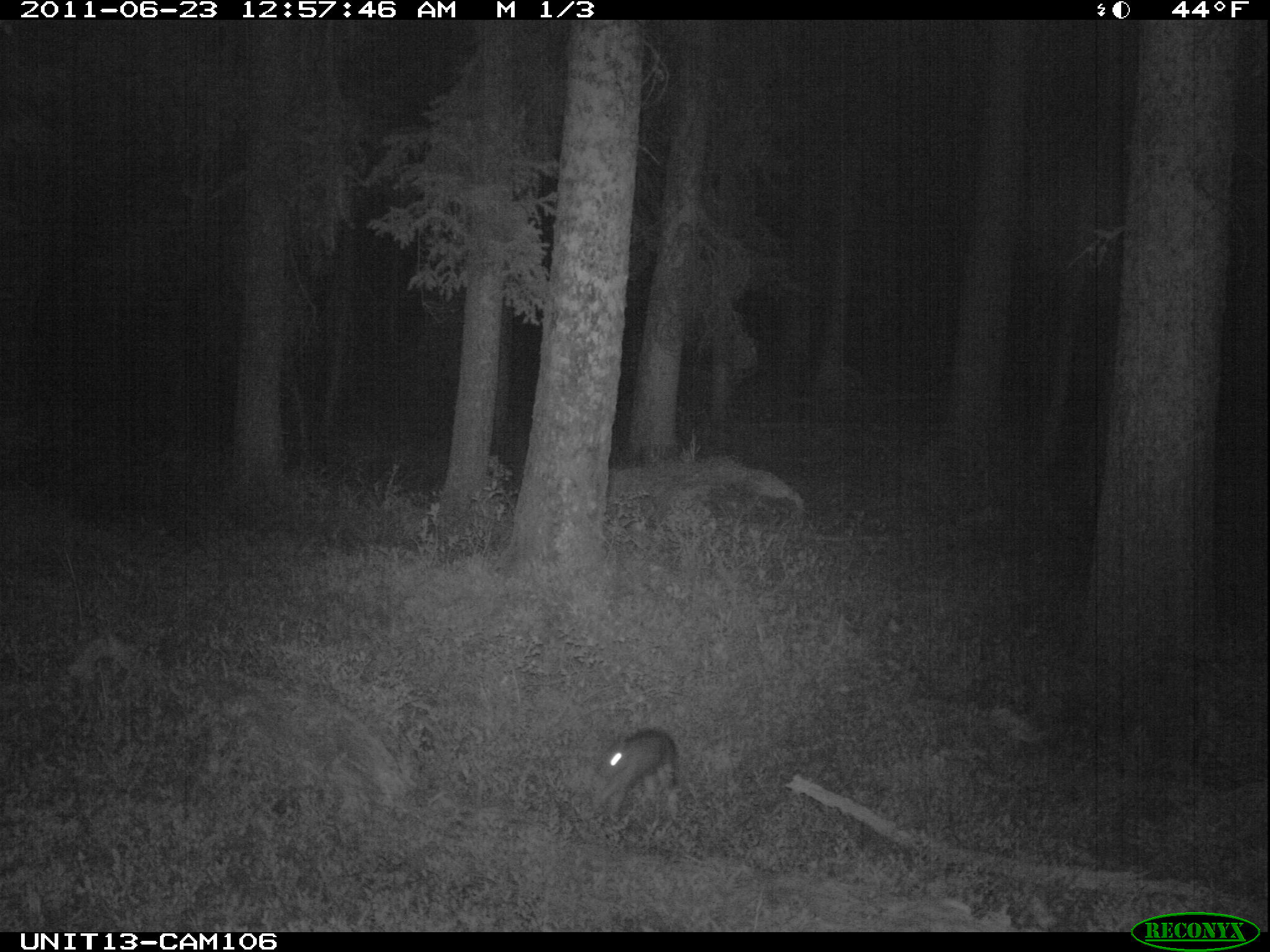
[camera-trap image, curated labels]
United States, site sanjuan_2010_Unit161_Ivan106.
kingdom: Animalia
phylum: Chordata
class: Mammalia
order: Lagomorpha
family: Leporidae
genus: Lepus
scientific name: Lepus americanus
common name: snowshoe hare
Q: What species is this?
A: Lepus americanus (snowshoe hare).